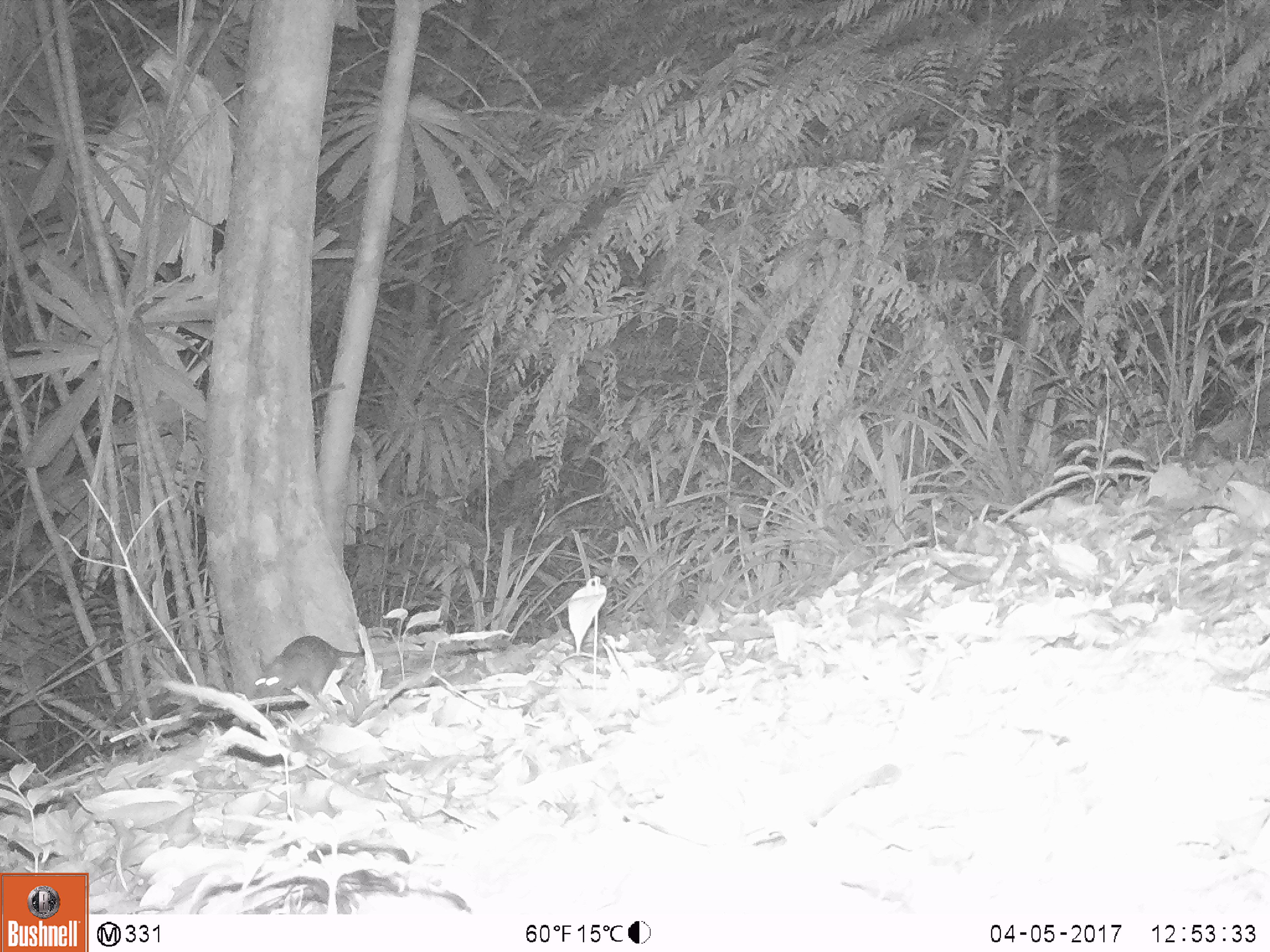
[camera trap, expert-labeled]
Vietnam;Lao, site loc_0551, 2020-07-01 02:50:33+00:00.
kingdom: Animalia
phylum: Chordata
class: Mammalia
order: Rodentia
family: Muridae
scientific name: Muridae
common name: old-world mice and rats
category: unidentified murid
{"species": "unidentified murid (old-world mice and rats) (Muridae)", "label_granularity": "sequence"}